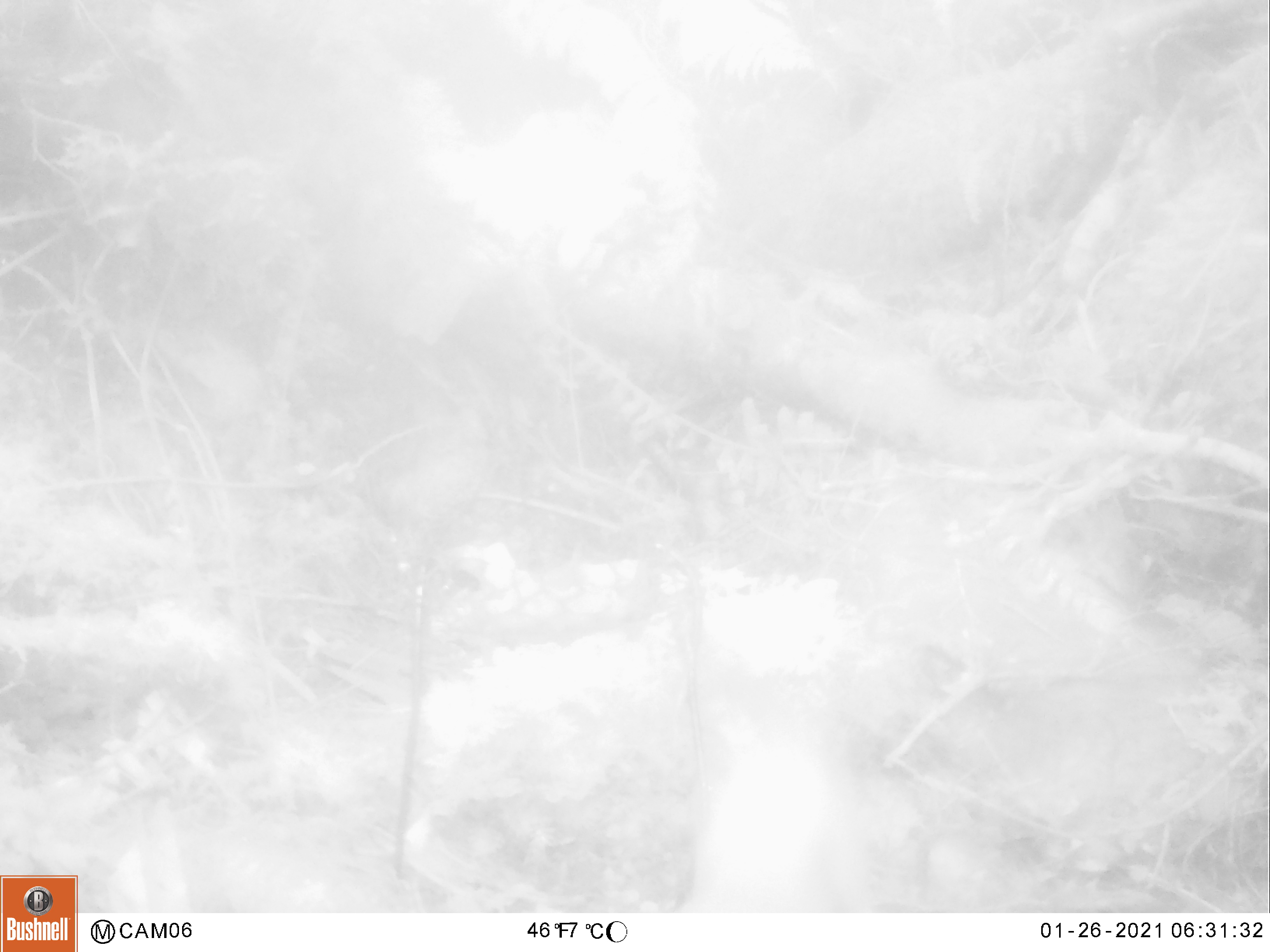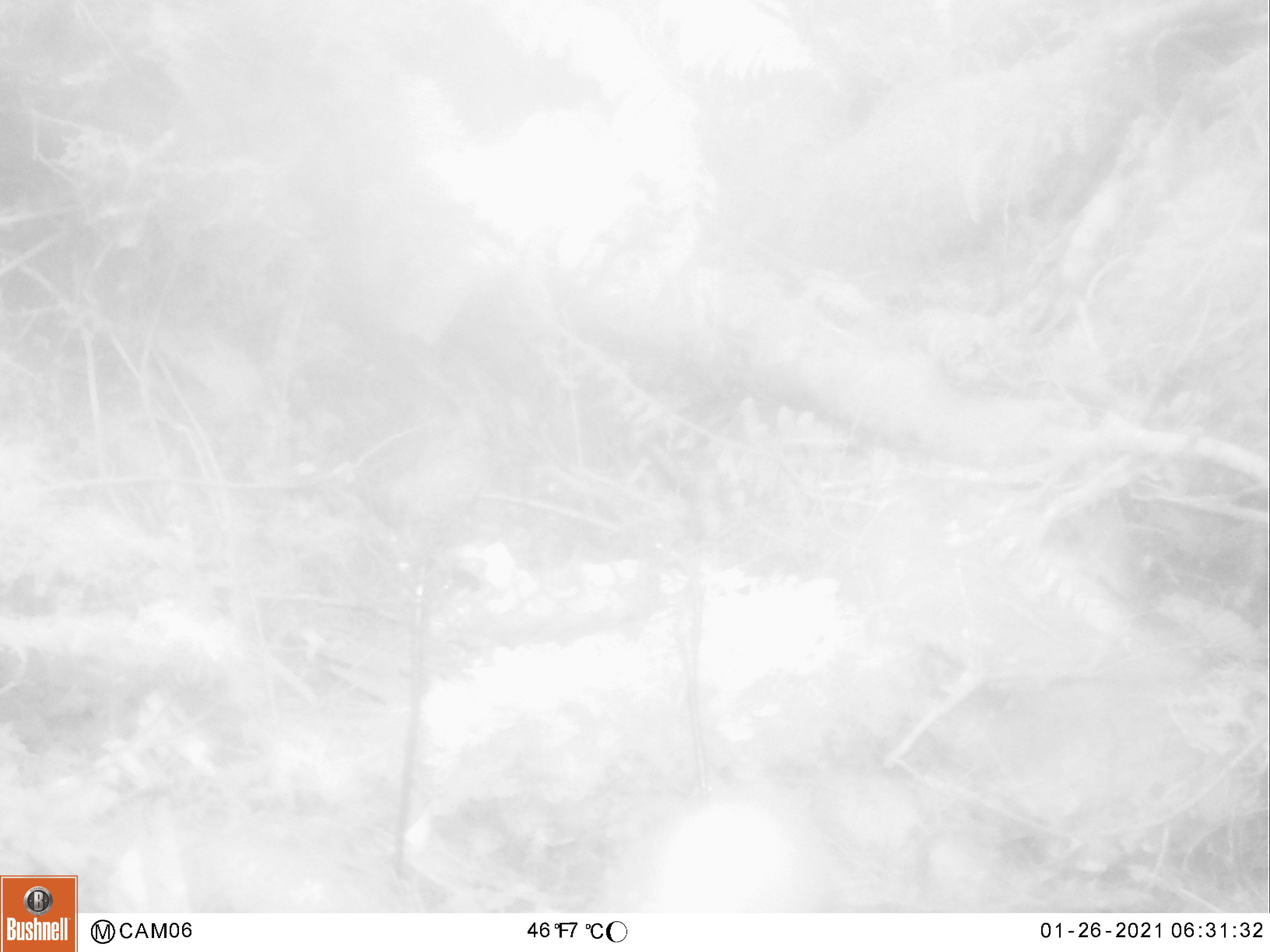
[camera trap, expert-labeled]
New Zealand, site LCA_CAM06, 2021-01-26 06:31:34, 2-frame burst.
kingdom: Animalia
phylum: Chordata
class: Mammalia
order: Carnivora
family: Mustelidae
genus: Mustela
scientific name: Mustela erminea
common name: stoat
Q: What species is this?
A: Stoat (Mustela erminea).